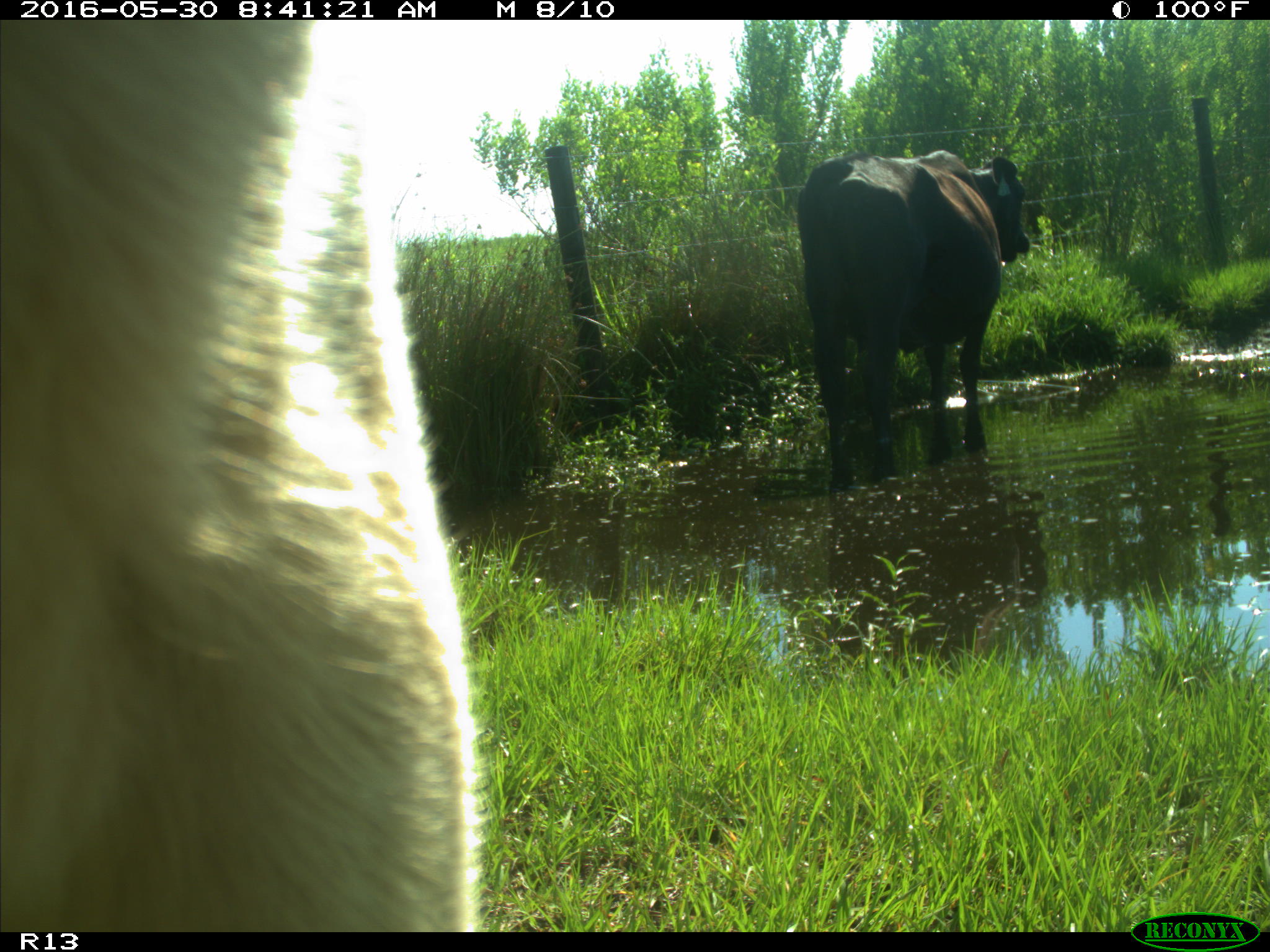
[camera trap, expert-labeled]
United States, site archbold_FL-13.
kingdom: Animalia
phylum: Chordata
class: Mammalia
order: Artiodactyla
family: Bovidae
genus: Bos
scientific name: Bos taurus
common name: domestic cow